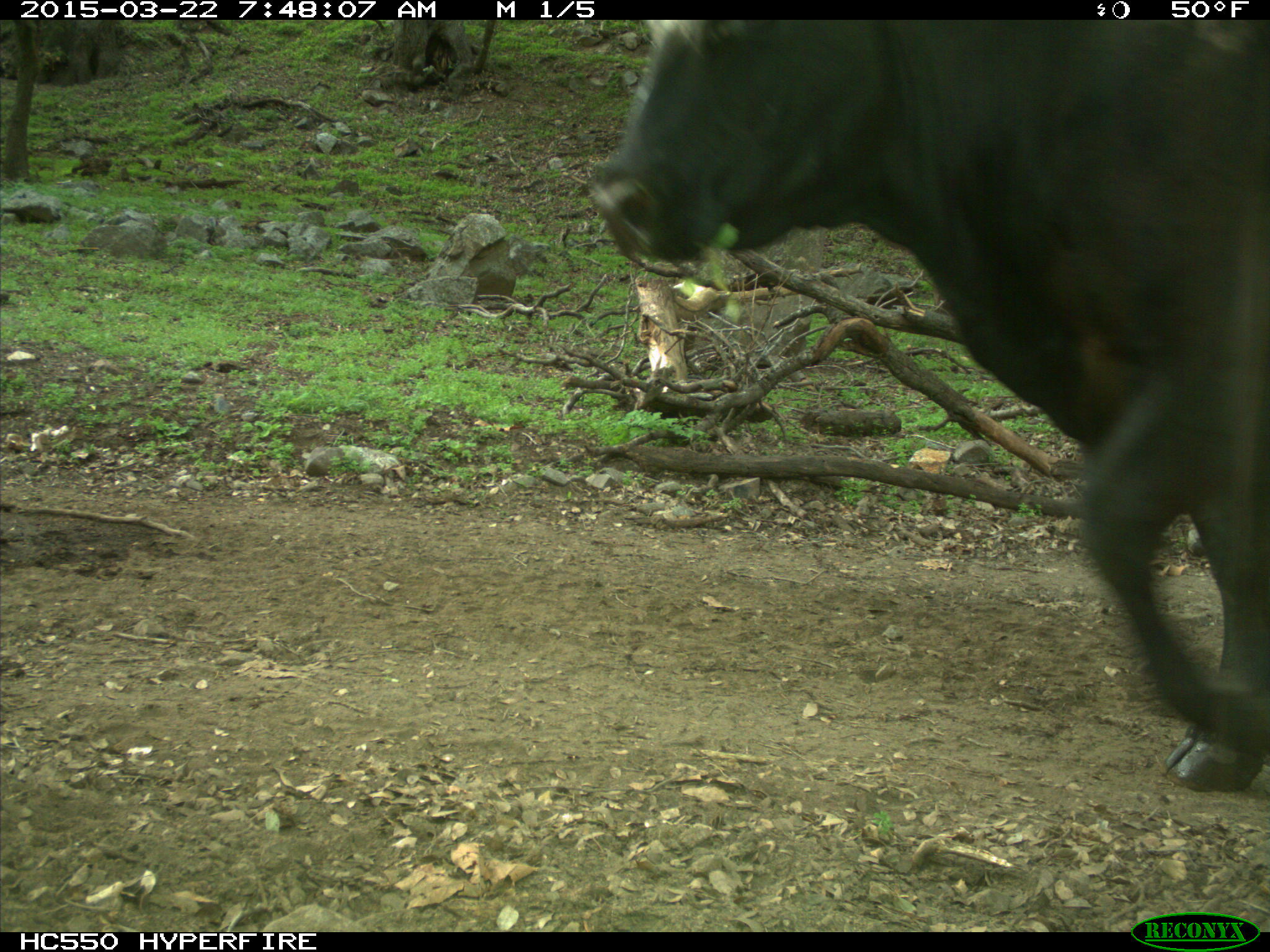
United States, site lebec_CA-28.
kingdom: Animalia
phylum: Chordata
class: Mammalia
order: Artiodactyla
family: Bovidae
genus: Bos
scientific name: Bos taurus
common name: domestic cow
Bos taurus (domestic cow).